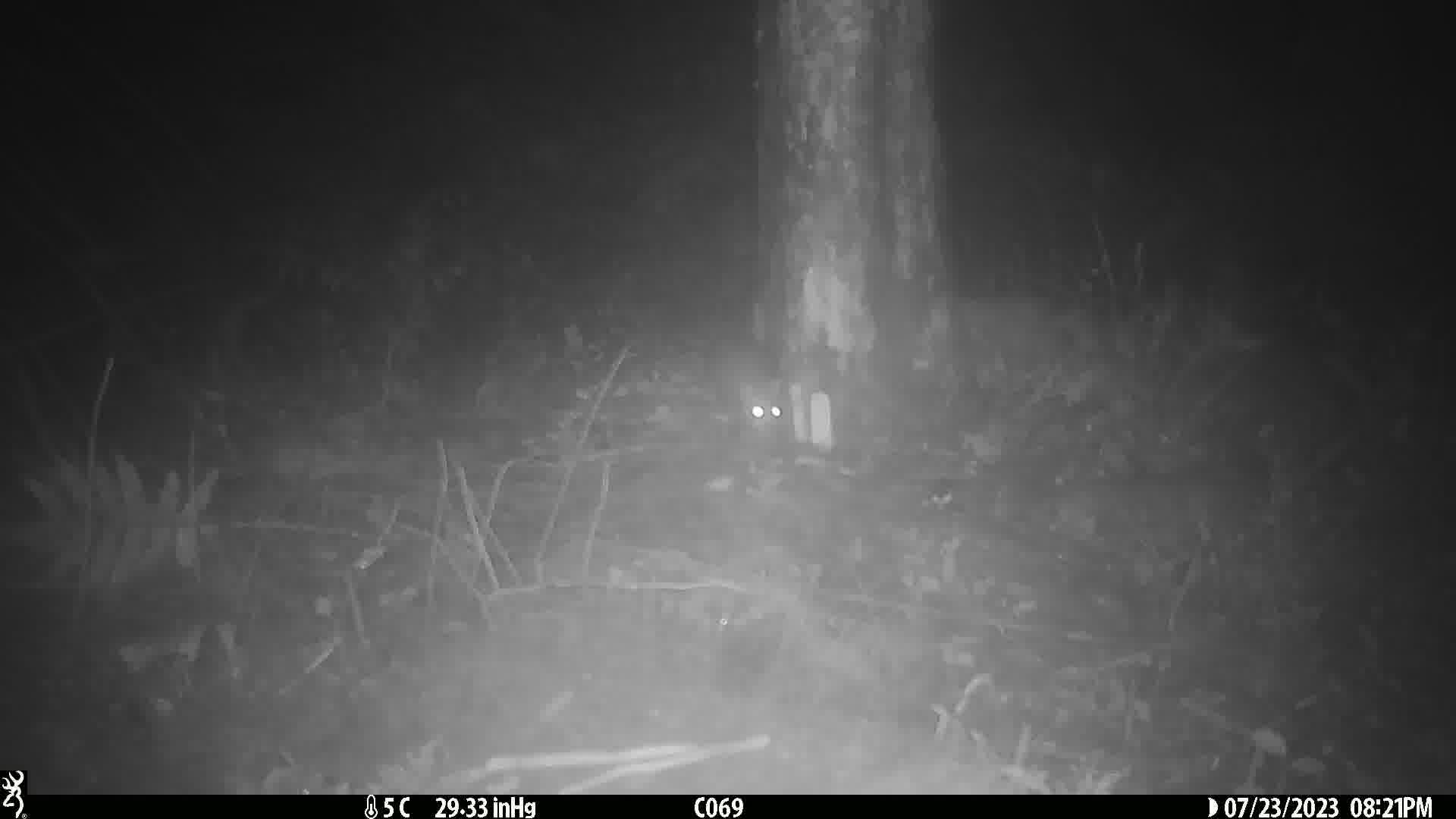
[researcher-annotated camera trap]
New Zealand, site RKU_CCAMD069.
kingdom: Animalia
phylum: Chordata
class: Mammalia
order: Rodentia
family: Muridae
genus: Rattus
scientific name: Rattus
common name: rat